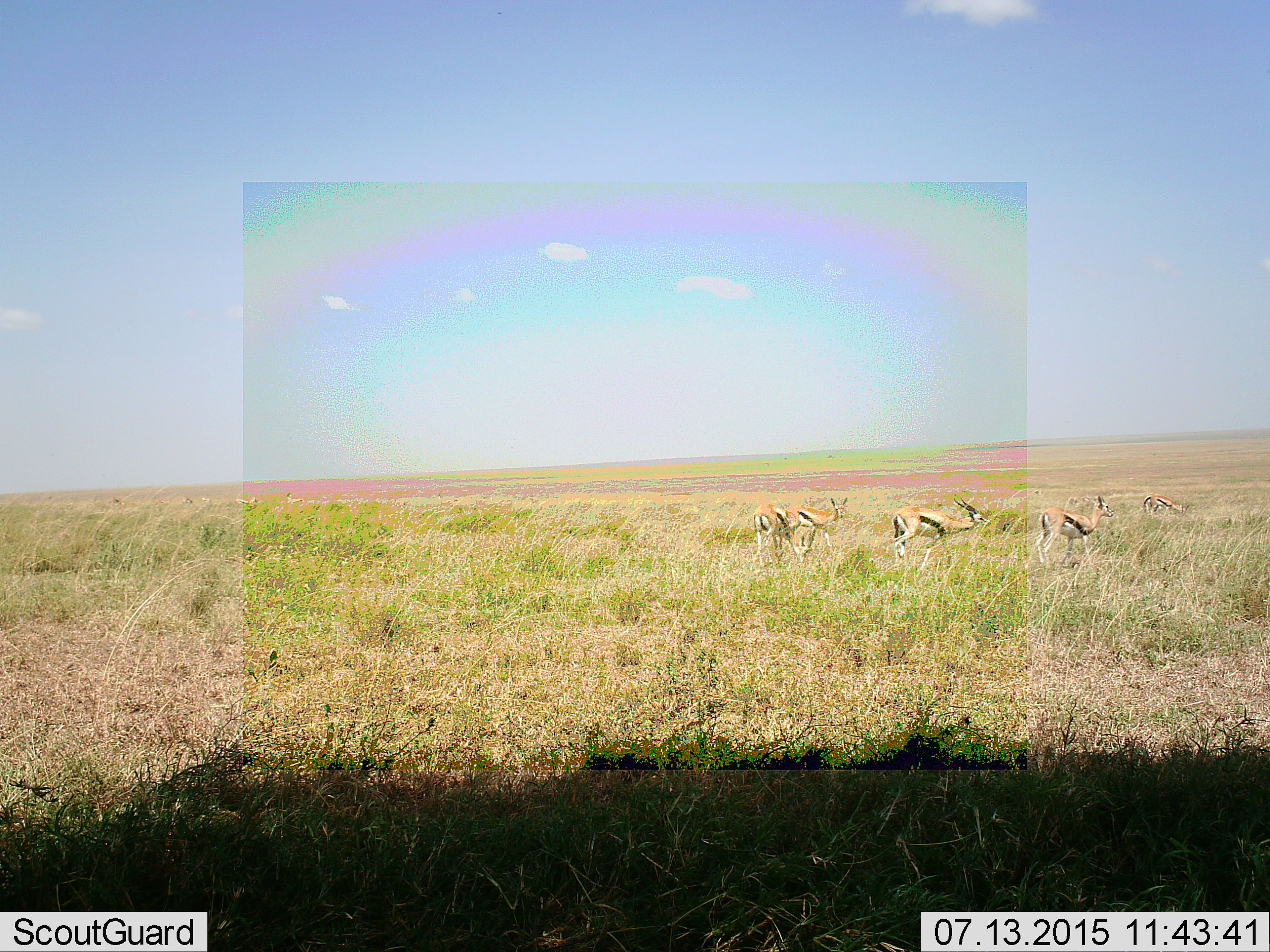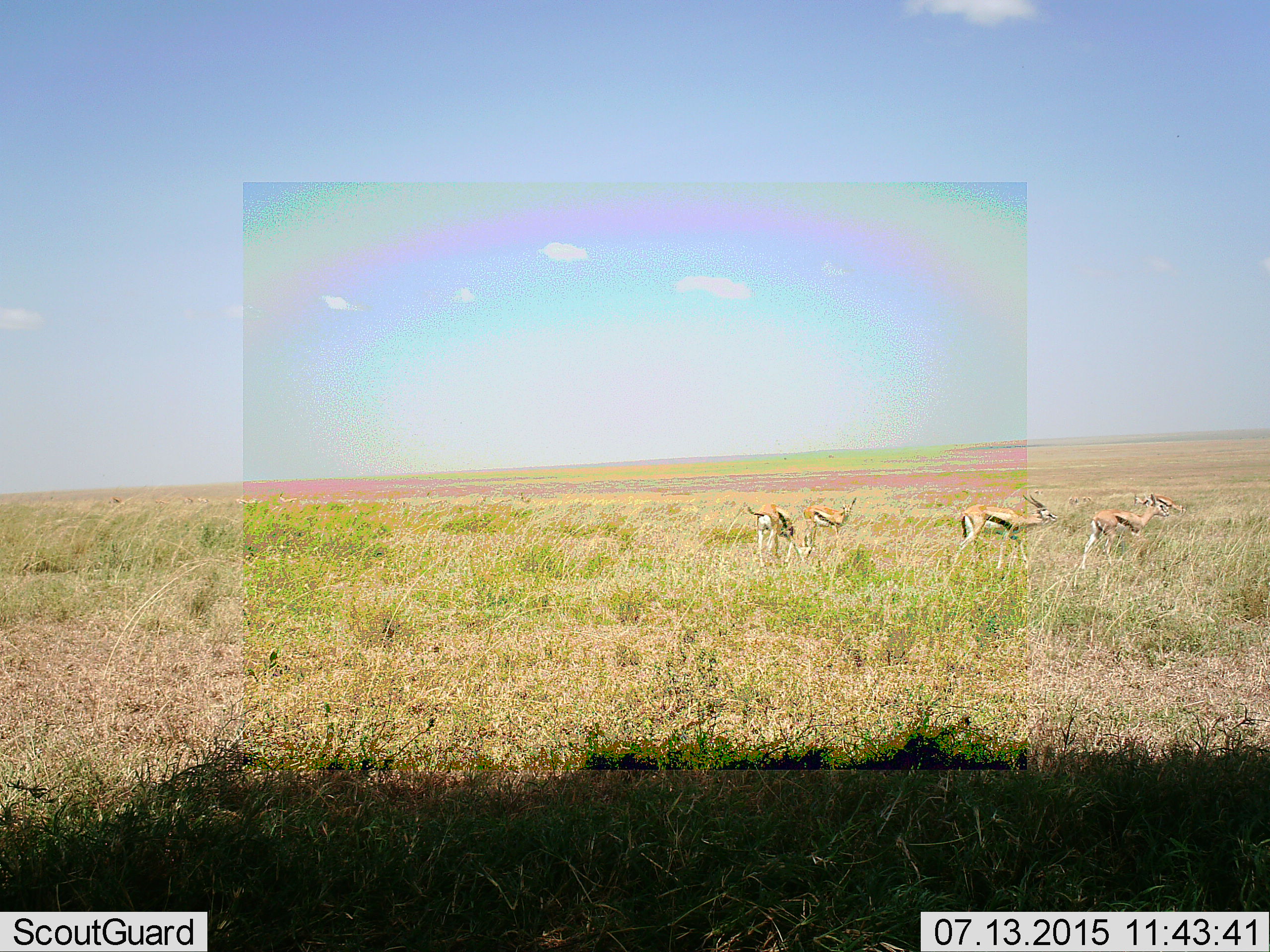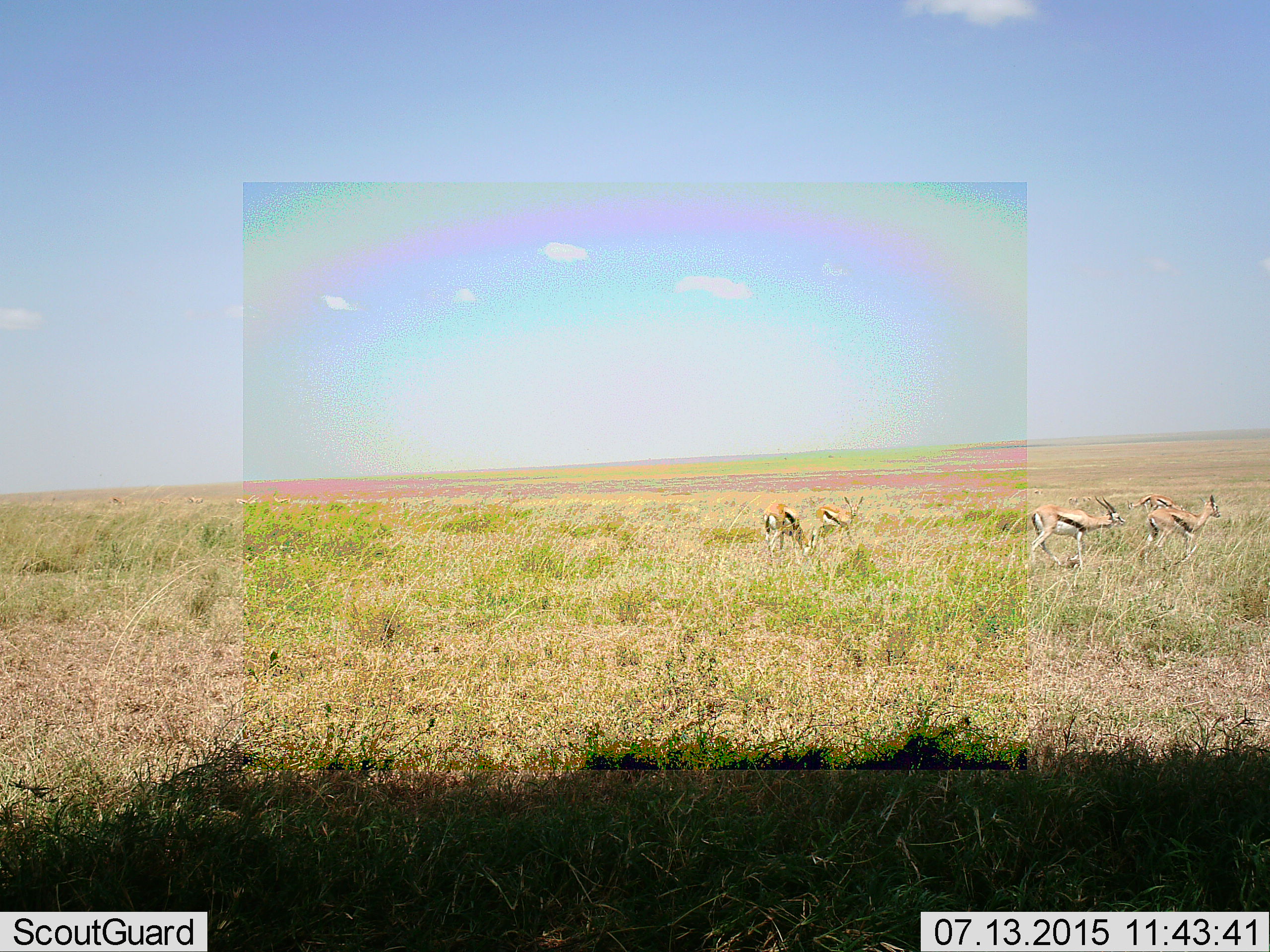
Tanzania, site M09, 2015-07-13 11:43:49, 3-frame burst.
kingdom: Animalia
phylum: Chordata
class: Mammalia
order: Artiodactyla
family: Bovidae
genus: Eudorcas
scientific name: Eudorcas thomsonii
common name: thomson's gazelle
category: gazellethomsons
Gazellethomsons (thomson's gazelle) (Eudorcas thomsonii), count 5. Behavior (volunteer vote fractions): standing 70%, resting 0%, moving 80%, interacting 0%. Young present (vote fraction): 10%. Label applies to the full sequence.